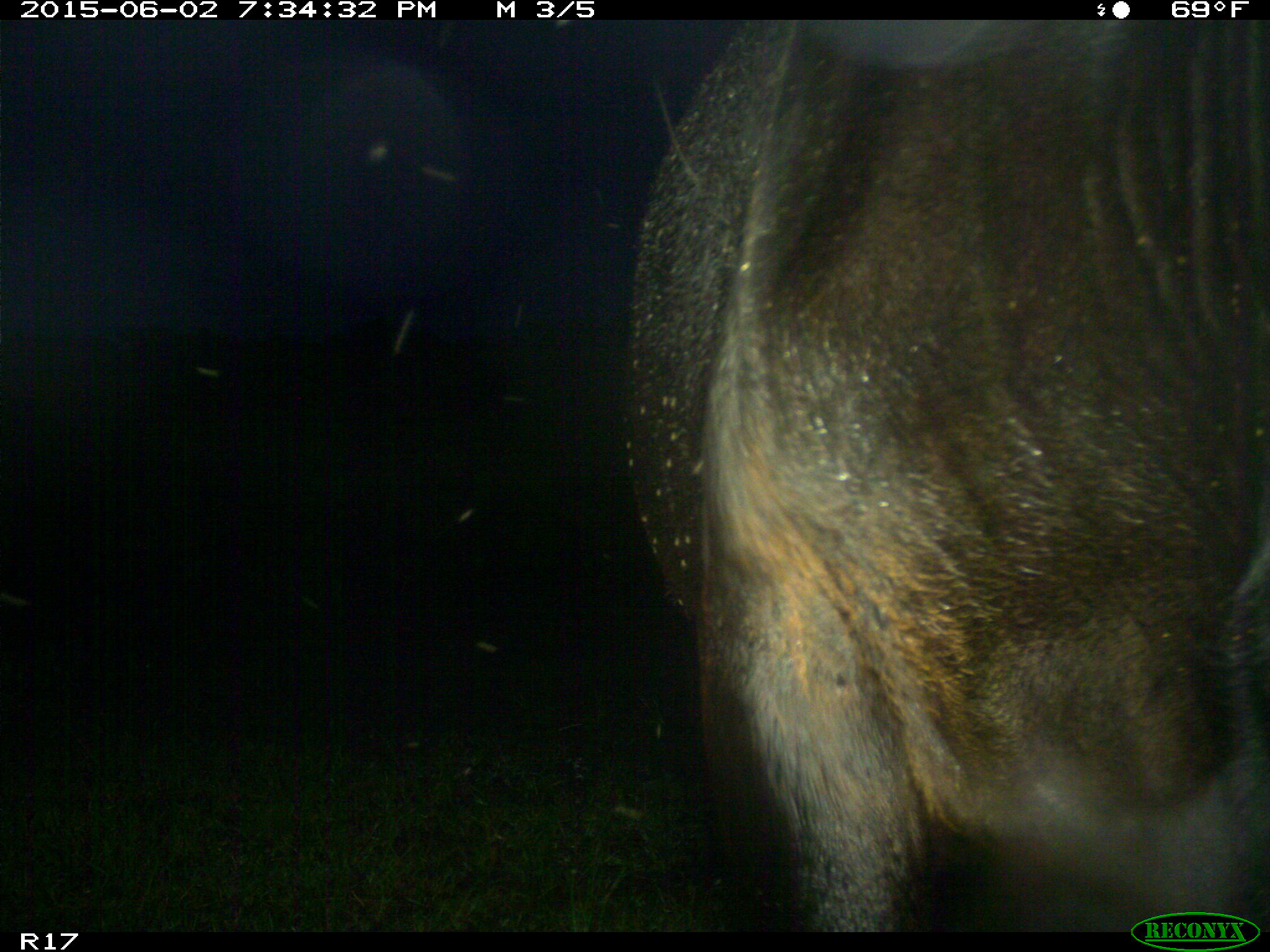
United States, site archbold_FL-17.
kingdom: Animalia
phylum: Chordata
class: Mammalia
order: Artiodactyla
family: Bovidae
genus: Bos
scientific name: Bos taurus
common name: domestic cow